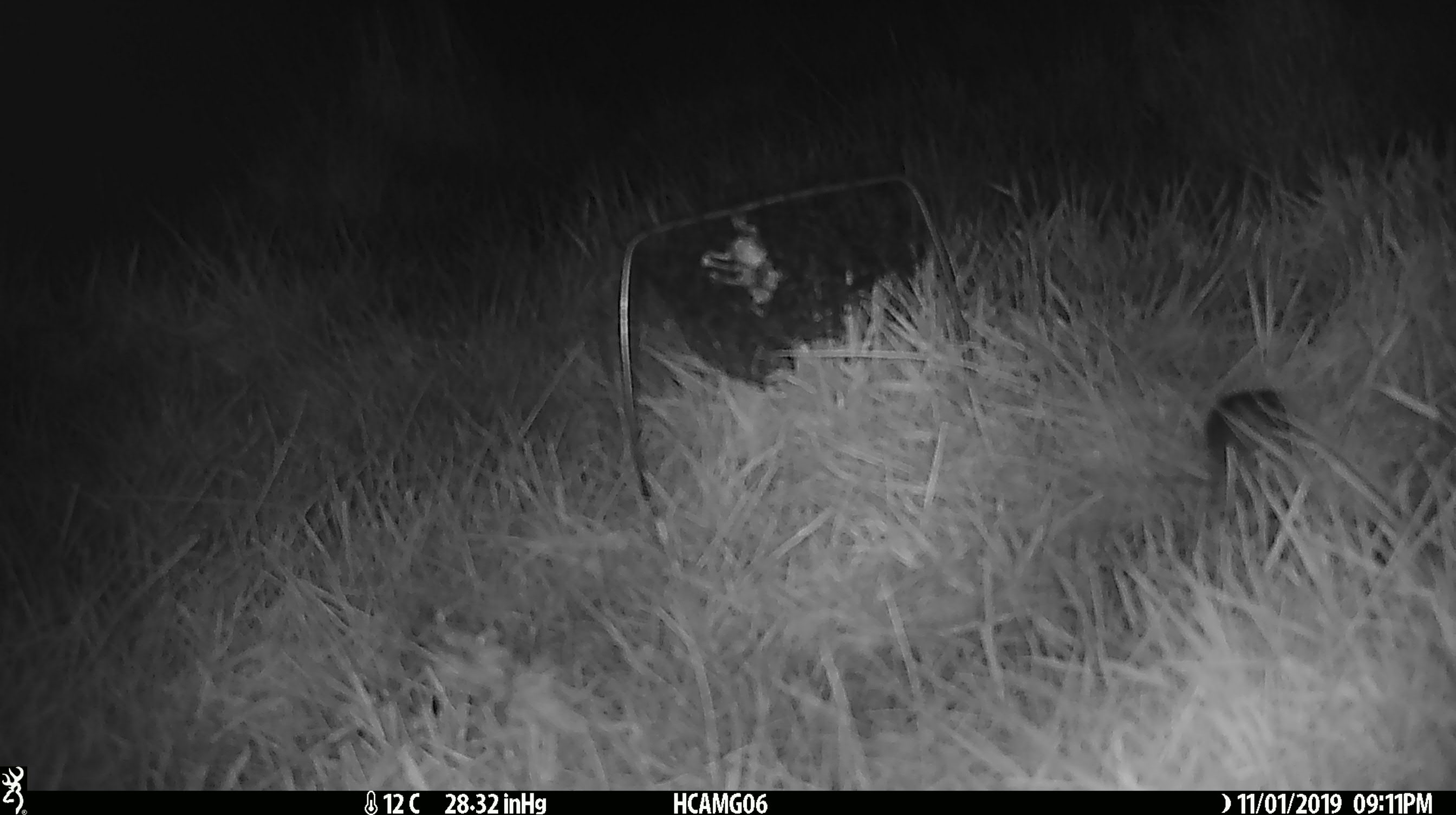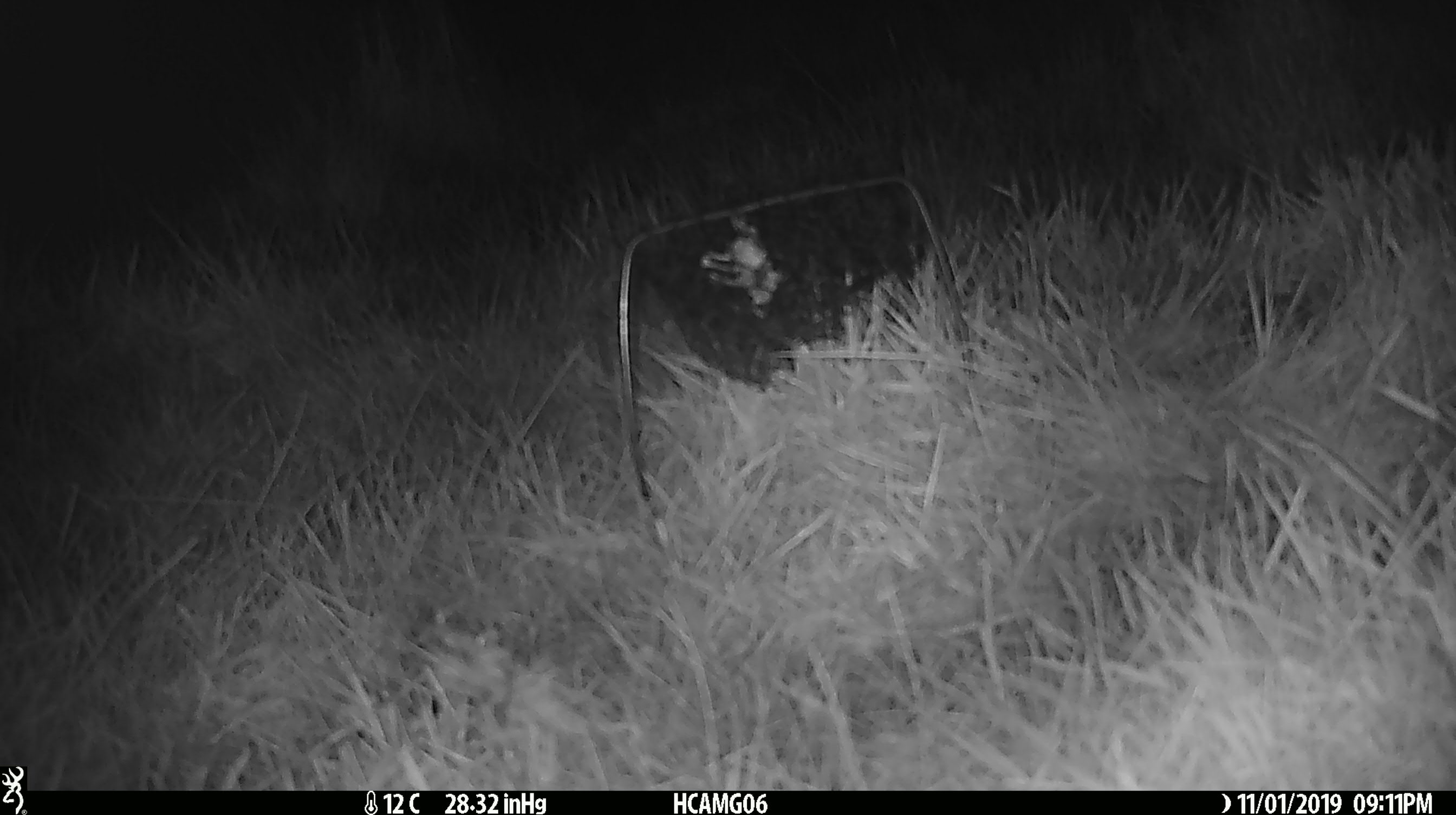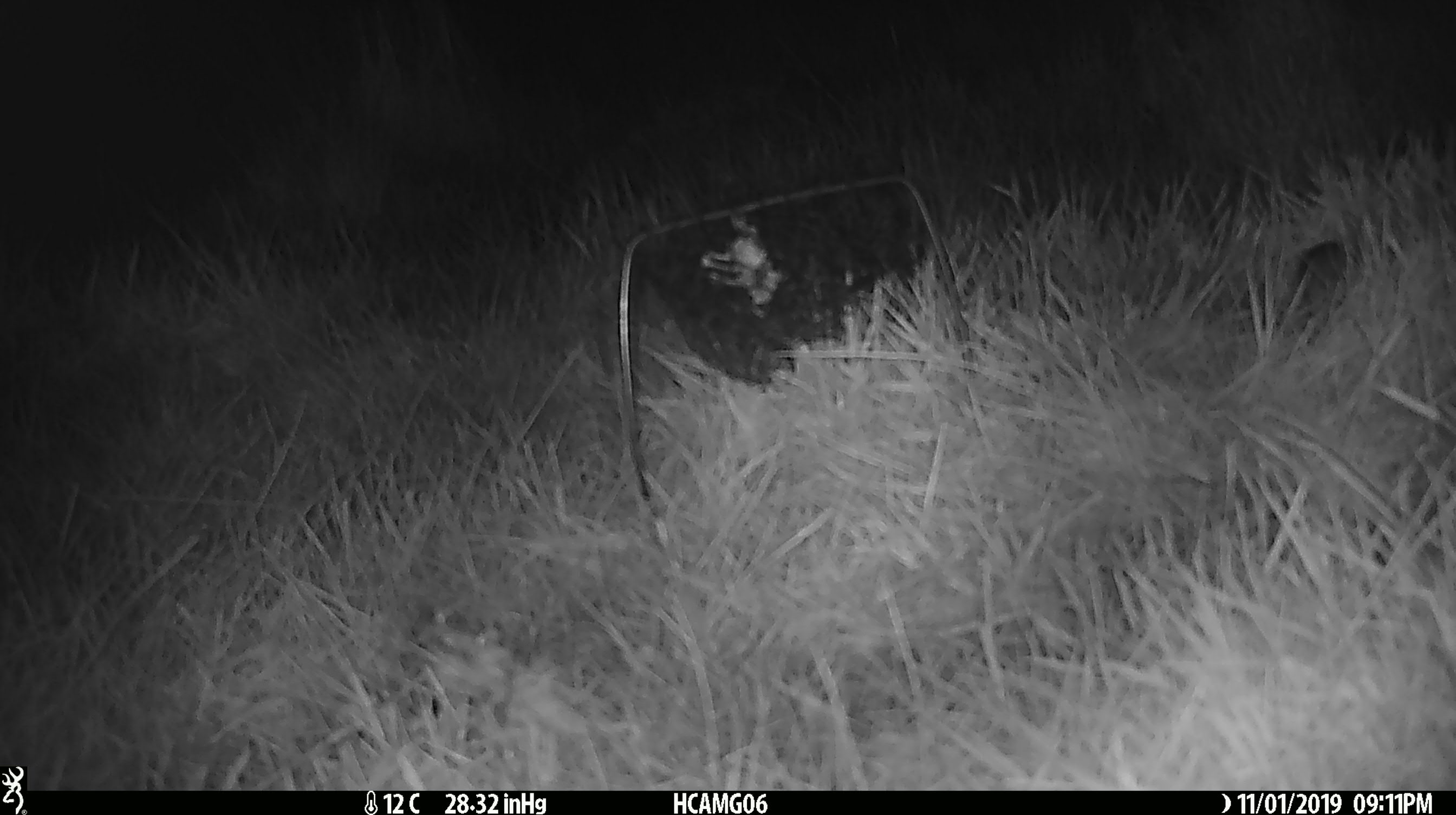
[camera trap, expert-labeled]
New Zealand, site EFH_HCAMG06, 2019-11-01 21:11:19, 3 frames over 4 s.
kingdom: Animalia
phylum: Chordata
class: Mammalia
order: Rodentia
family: Muridae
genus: Mus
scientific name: Mus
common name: mouse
Mouse (Mus).